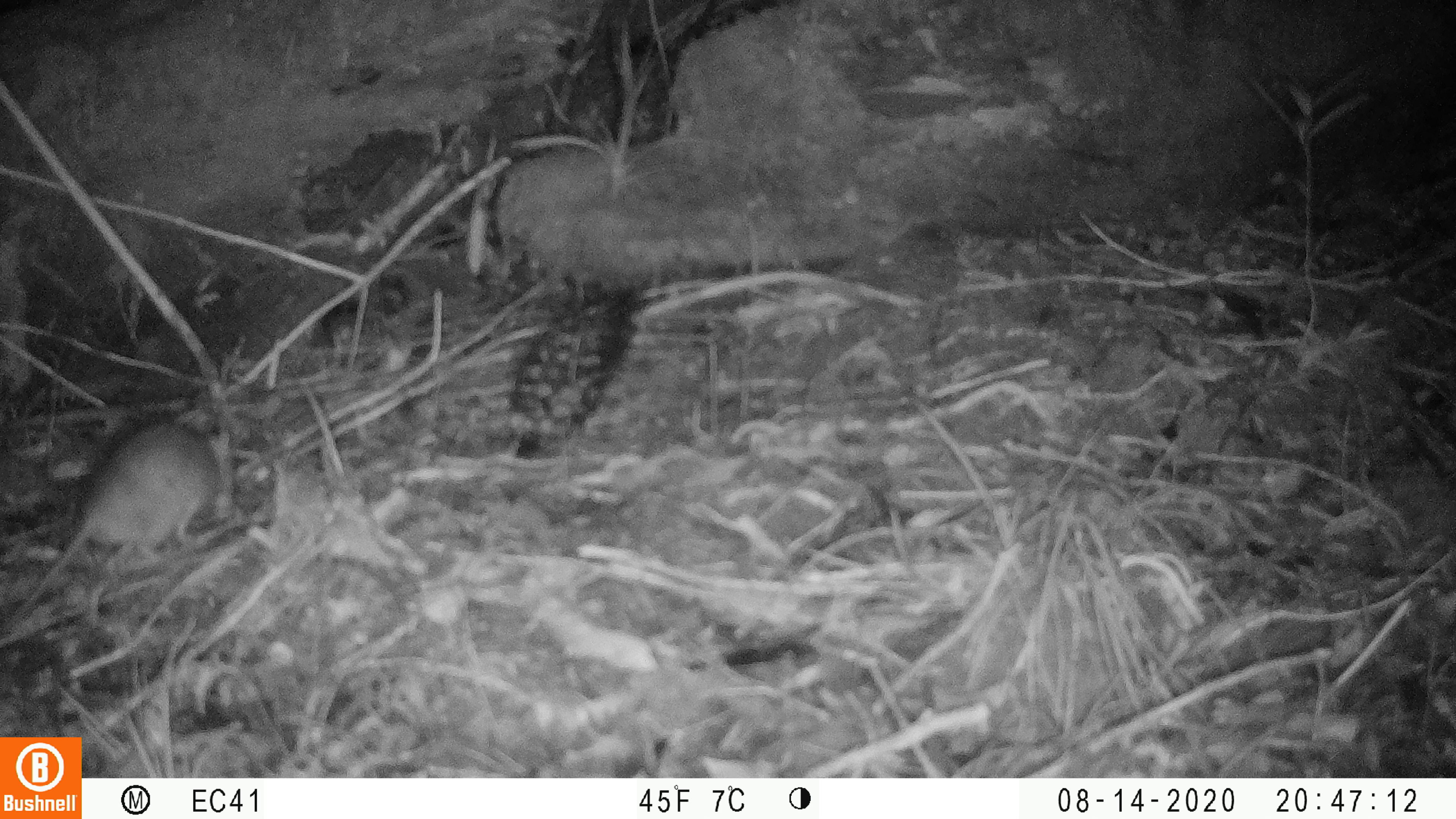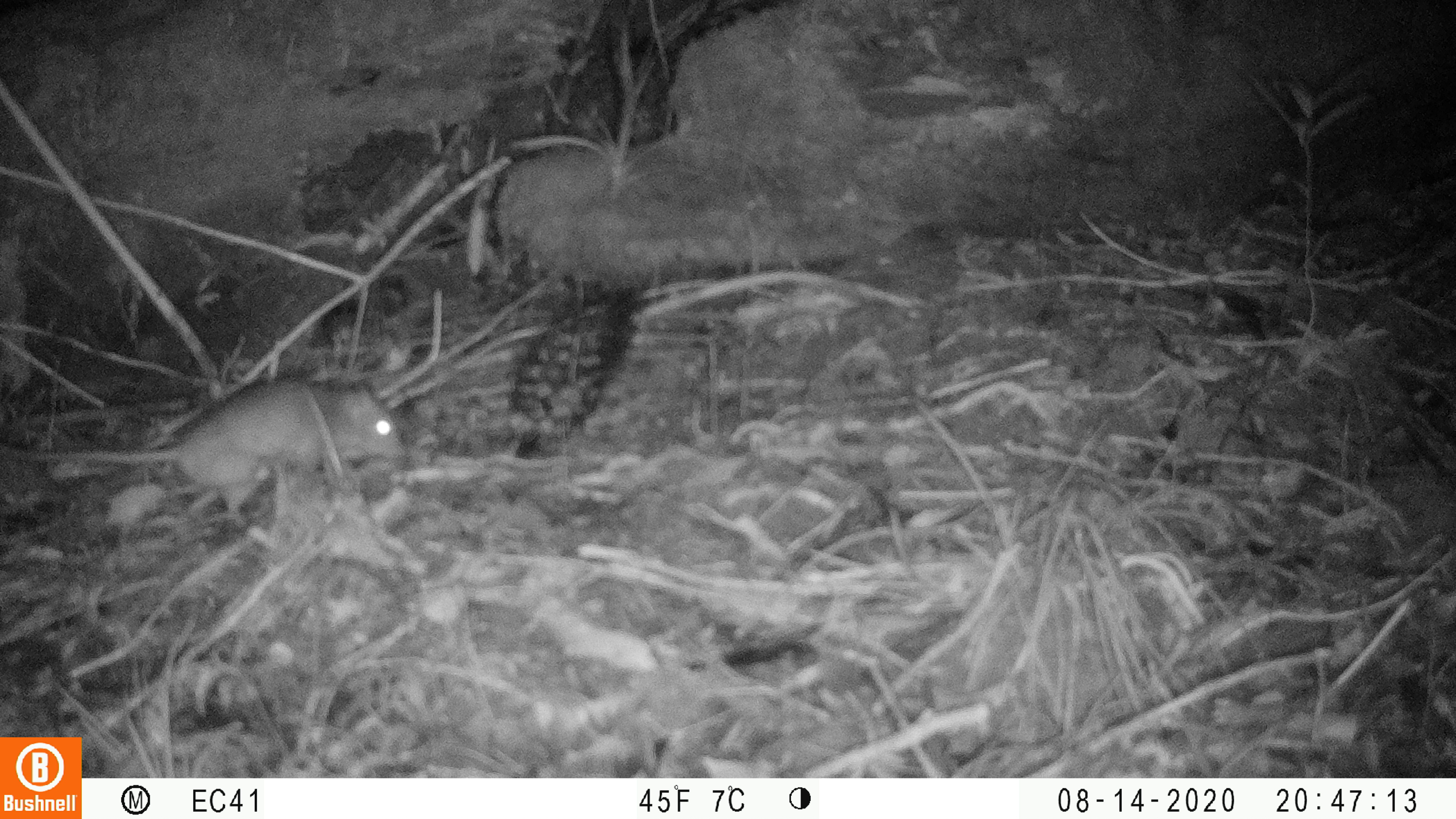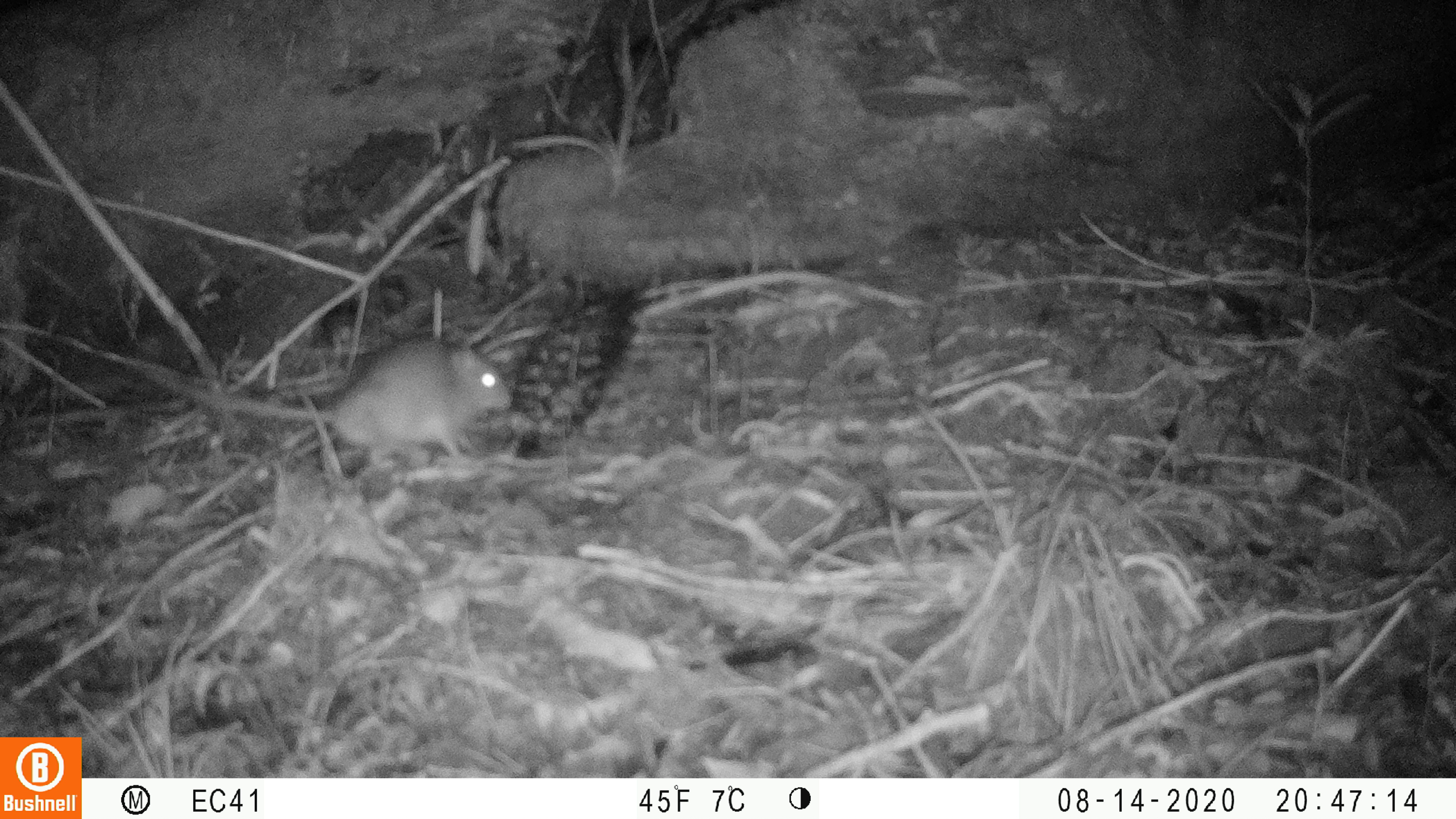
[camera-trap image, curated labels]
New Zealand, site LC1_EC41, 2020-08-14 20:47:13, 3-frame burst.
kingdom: Animalia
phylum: Chordata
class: Mammalia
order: Rodentia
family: Muridae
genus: Rattus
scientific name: Rattus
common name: rat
Rat (Rattus).